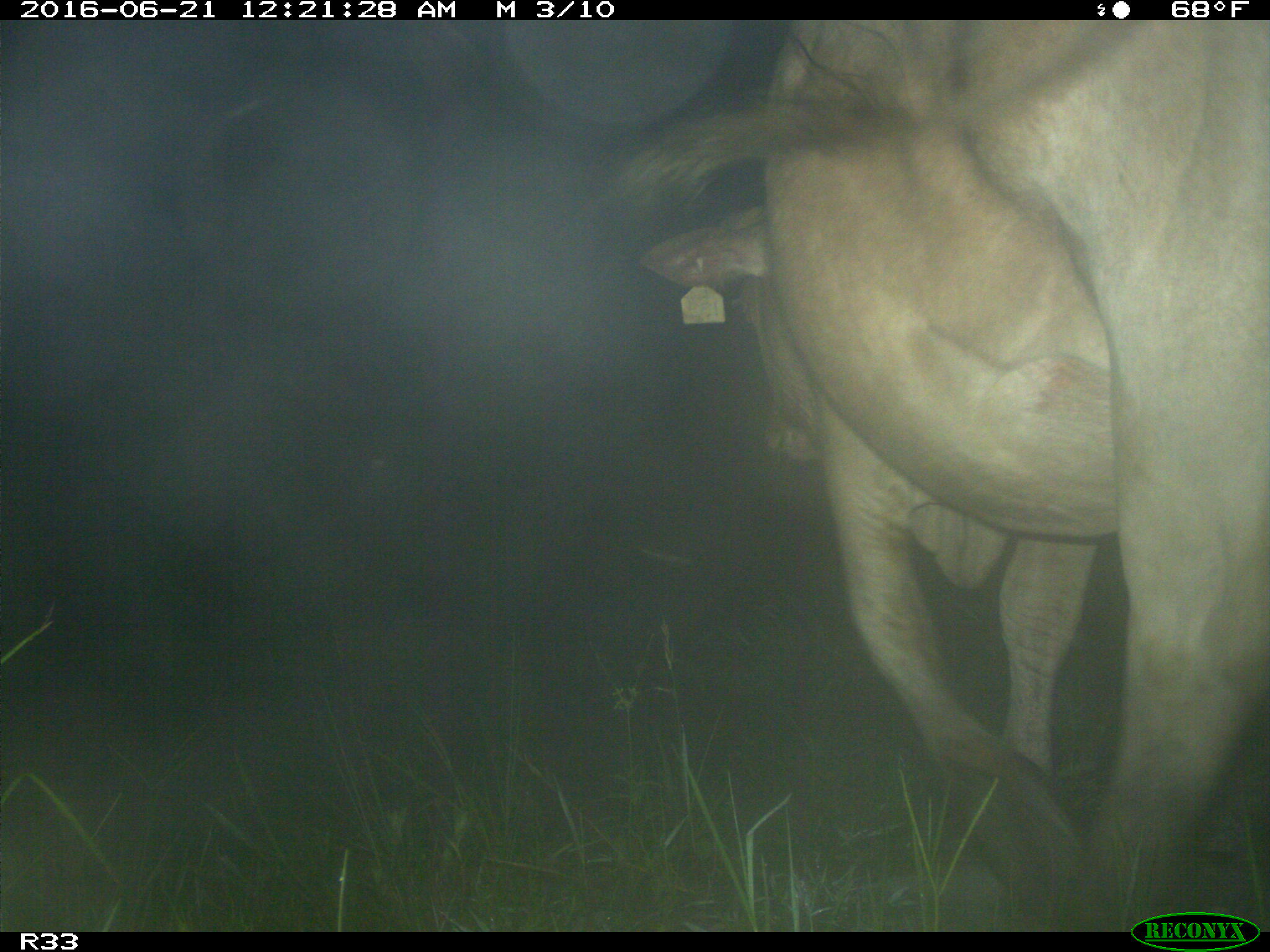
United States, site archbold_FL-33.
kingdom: Animalia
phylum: Chordata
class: Mammalia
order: Artiodactyla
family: Bovidae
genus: Bos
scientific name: Bos taurus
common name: domestic cow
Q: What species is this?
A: Bos taurus (domestic cow).